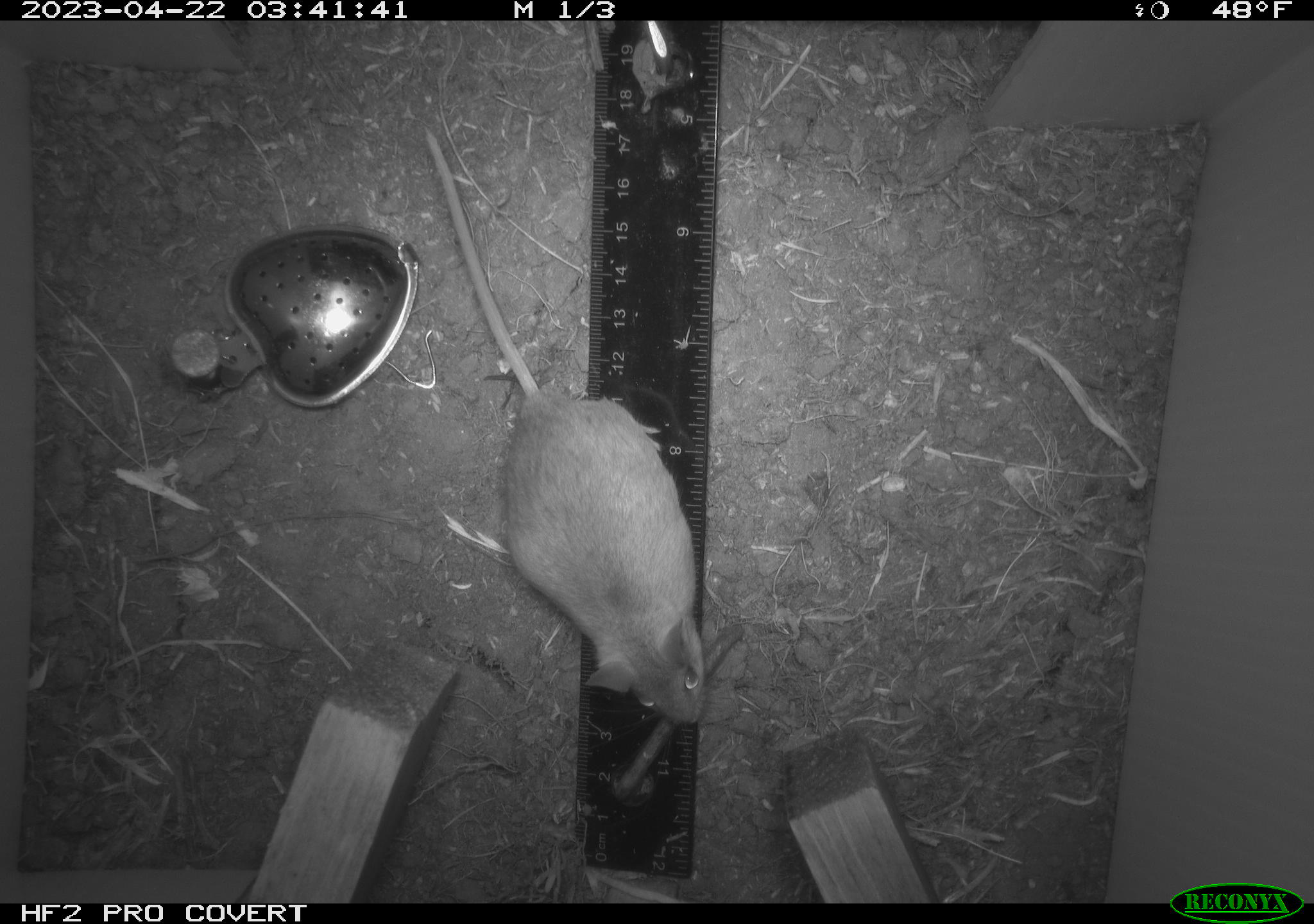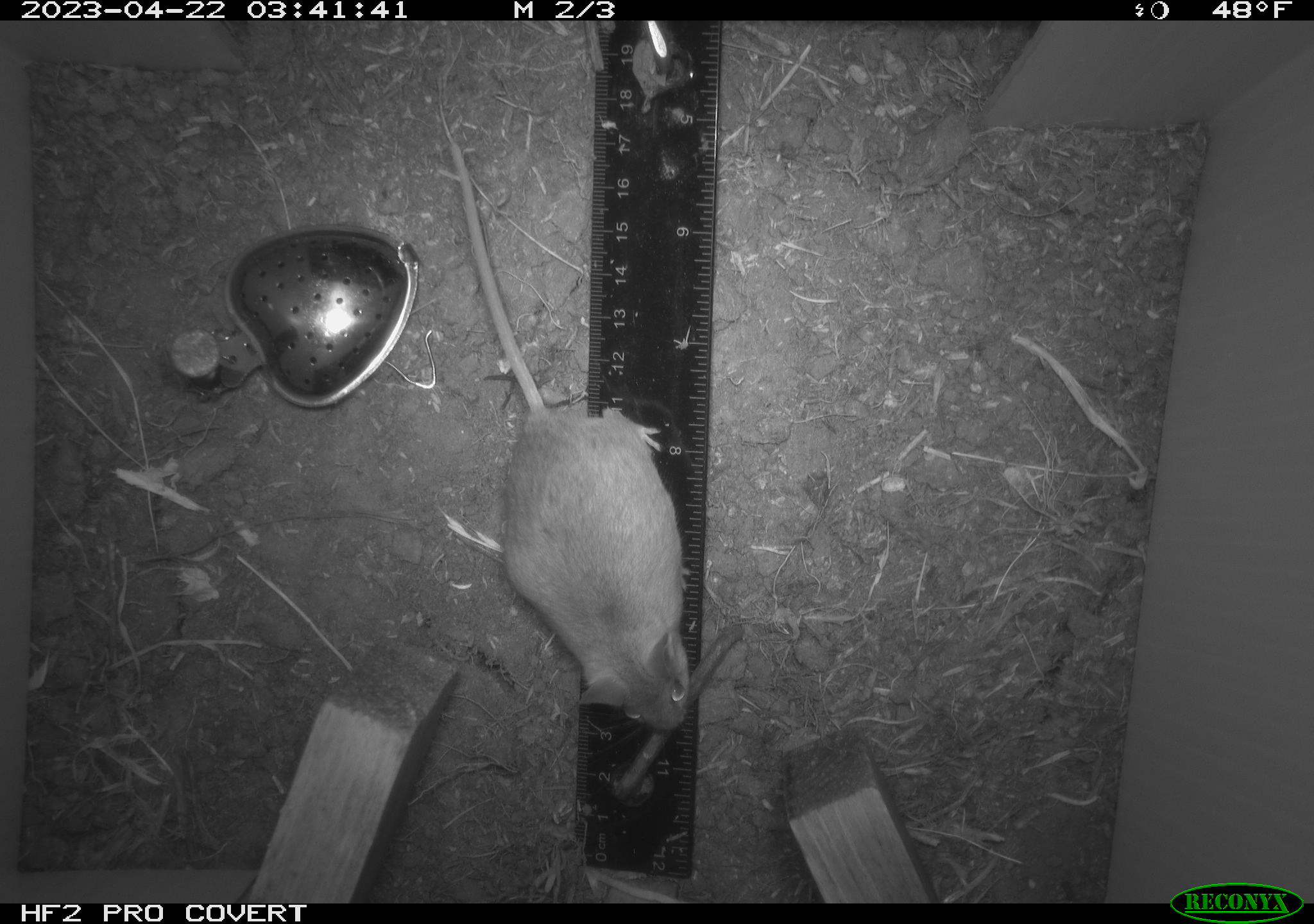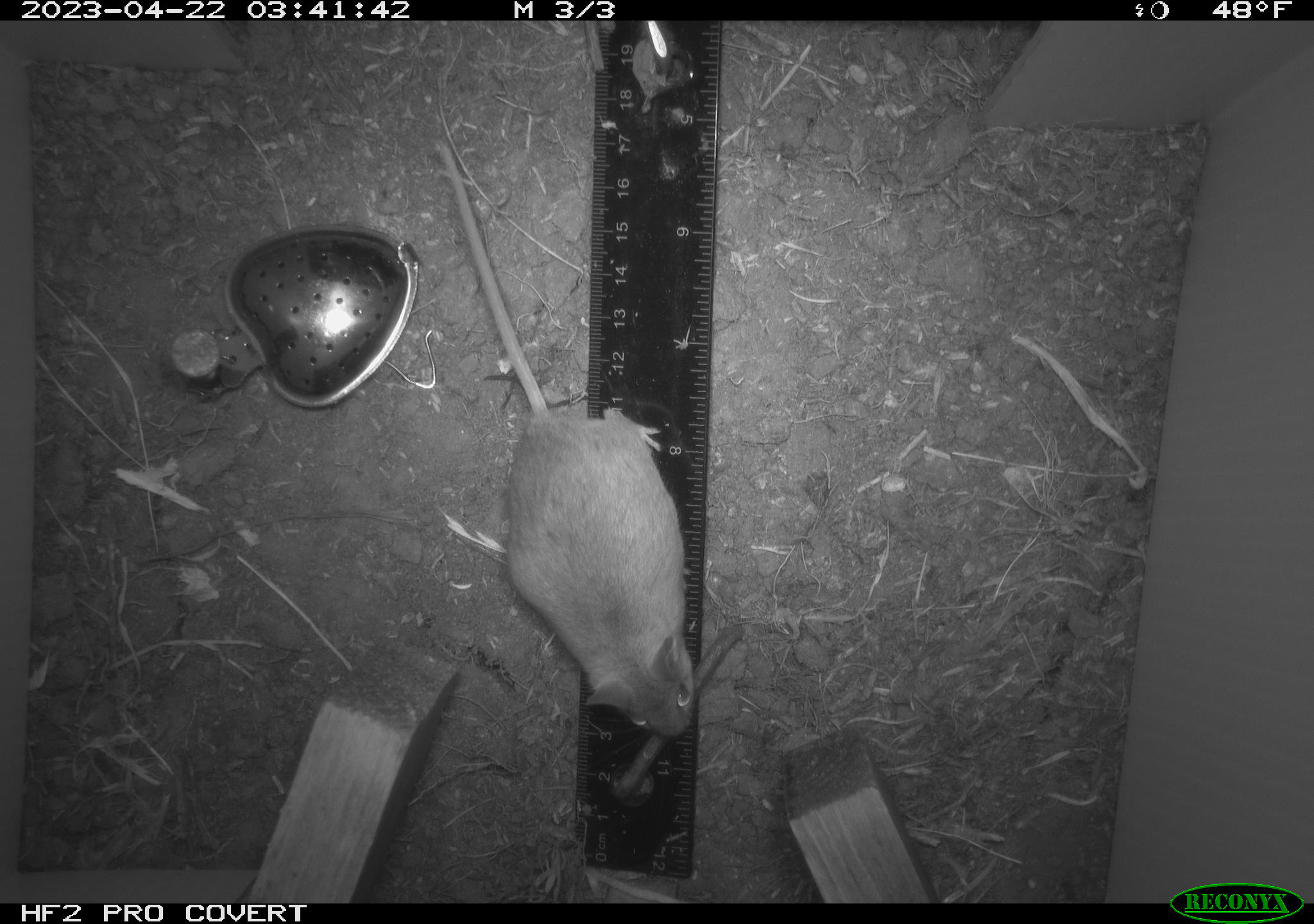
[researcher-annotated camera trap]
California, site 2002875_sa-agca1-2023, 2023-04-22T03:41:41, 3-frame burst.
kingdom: Animalia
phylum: Chordata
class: Mammalia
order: Rodentia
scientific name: Rodentia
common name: mouse species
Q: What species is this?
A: Mouse species (Rodentia).